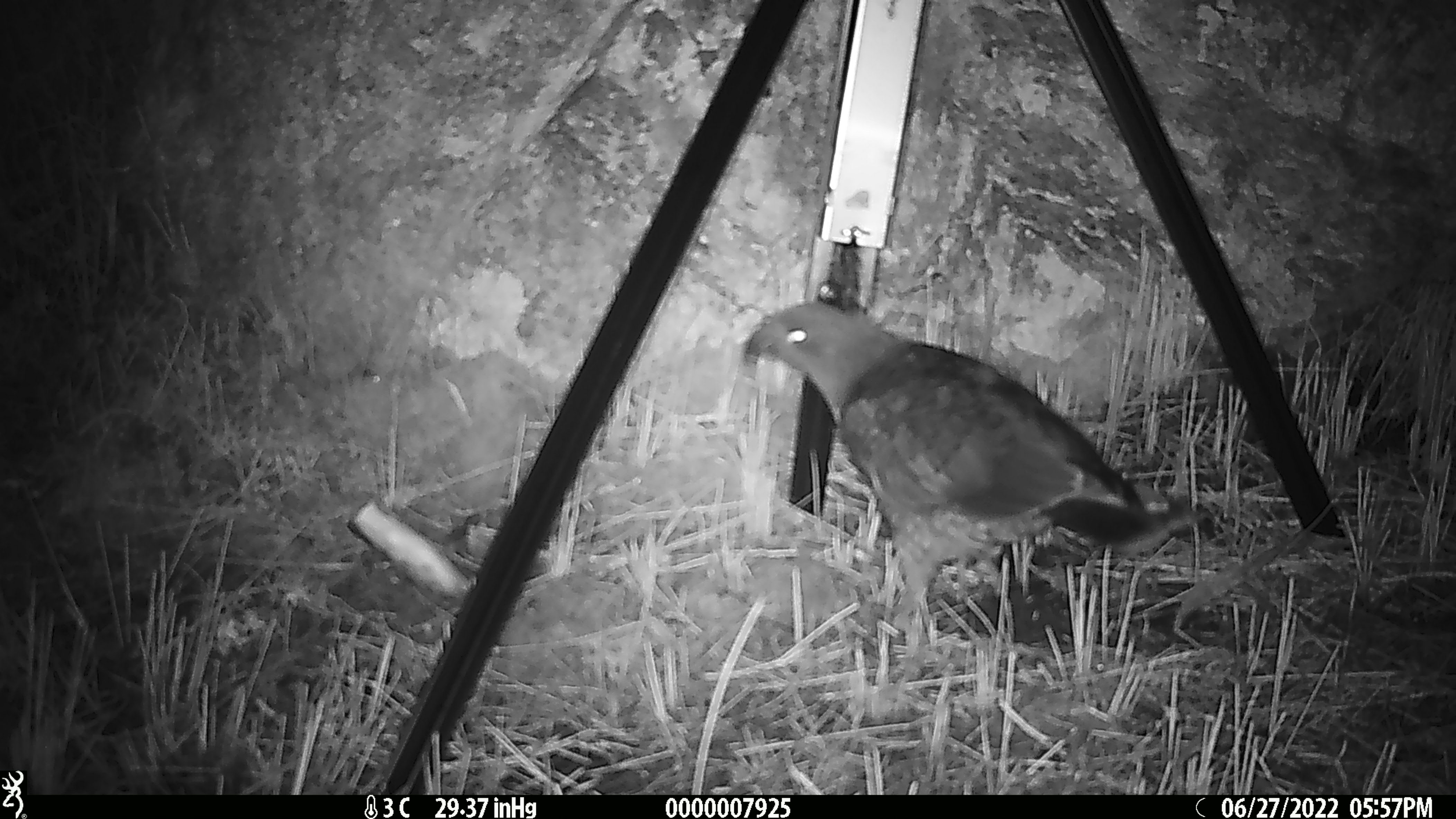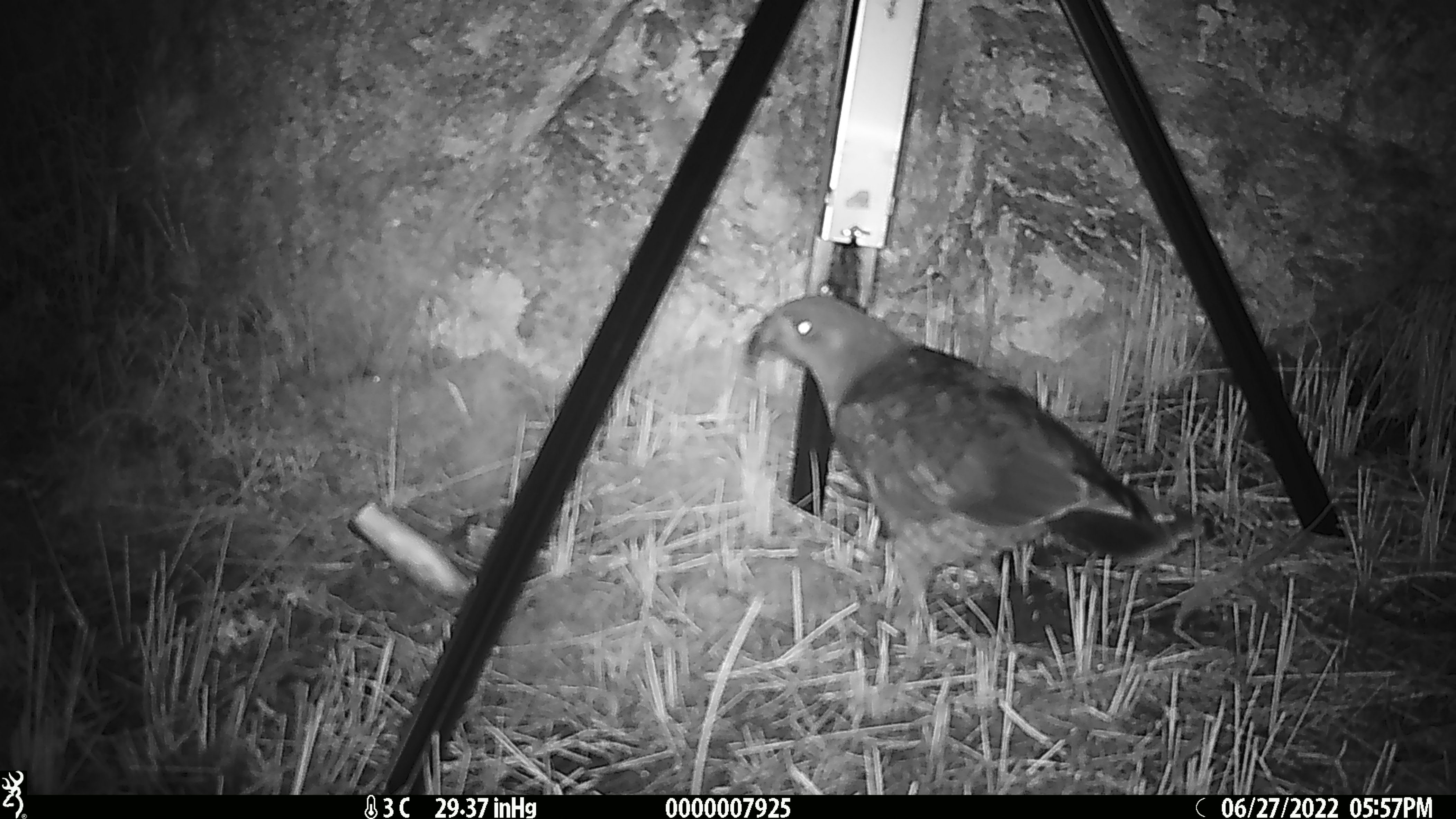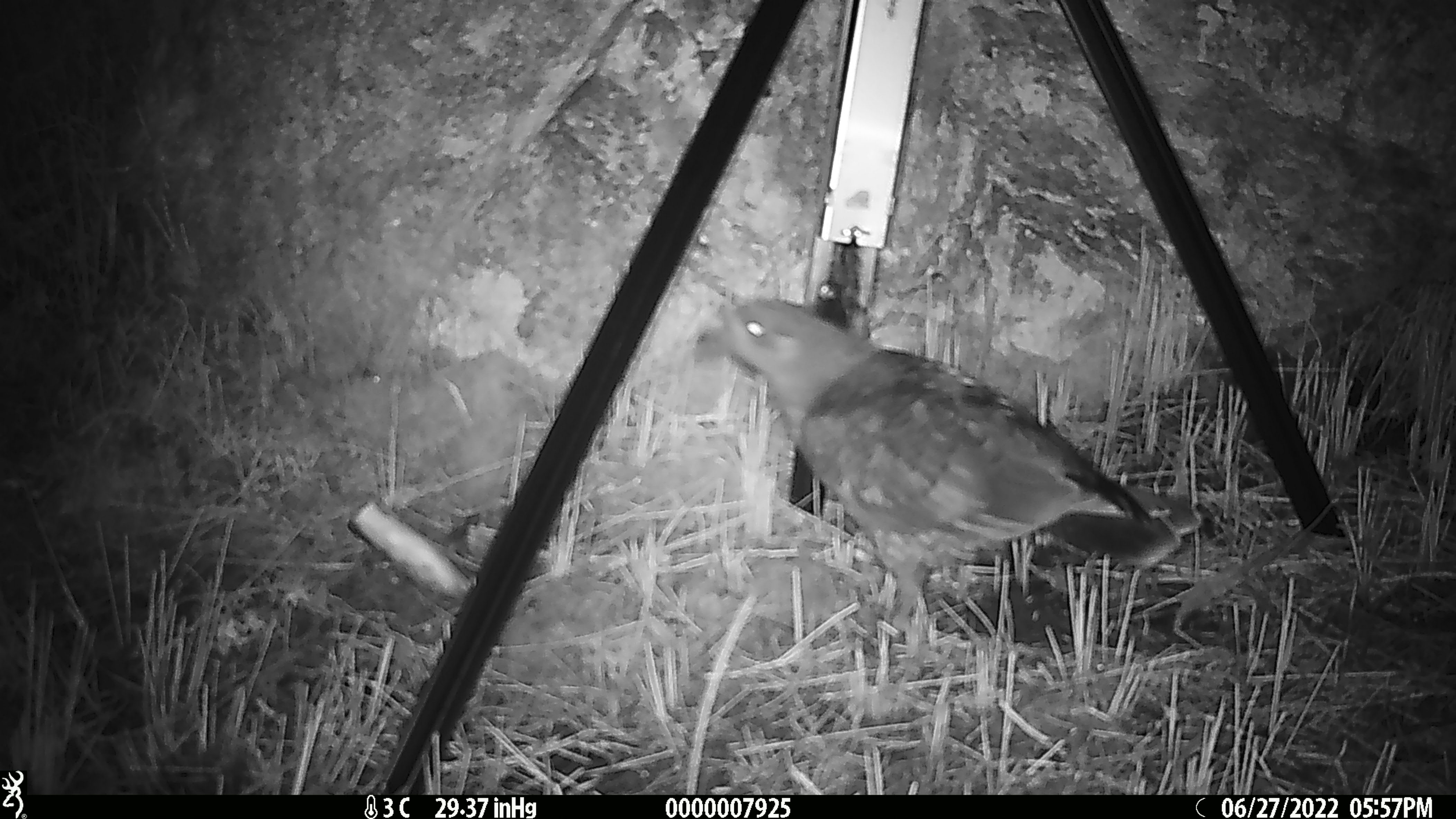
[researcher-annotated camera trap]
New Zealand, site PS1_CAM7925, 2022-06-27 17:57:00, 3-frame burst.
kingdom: Animalia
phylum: Chordata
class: Aves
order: Psittaciformes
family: Strigopidae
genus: Nestor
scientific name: Nestor notabilis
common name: kea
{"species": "kea (Nestor notabilis)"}